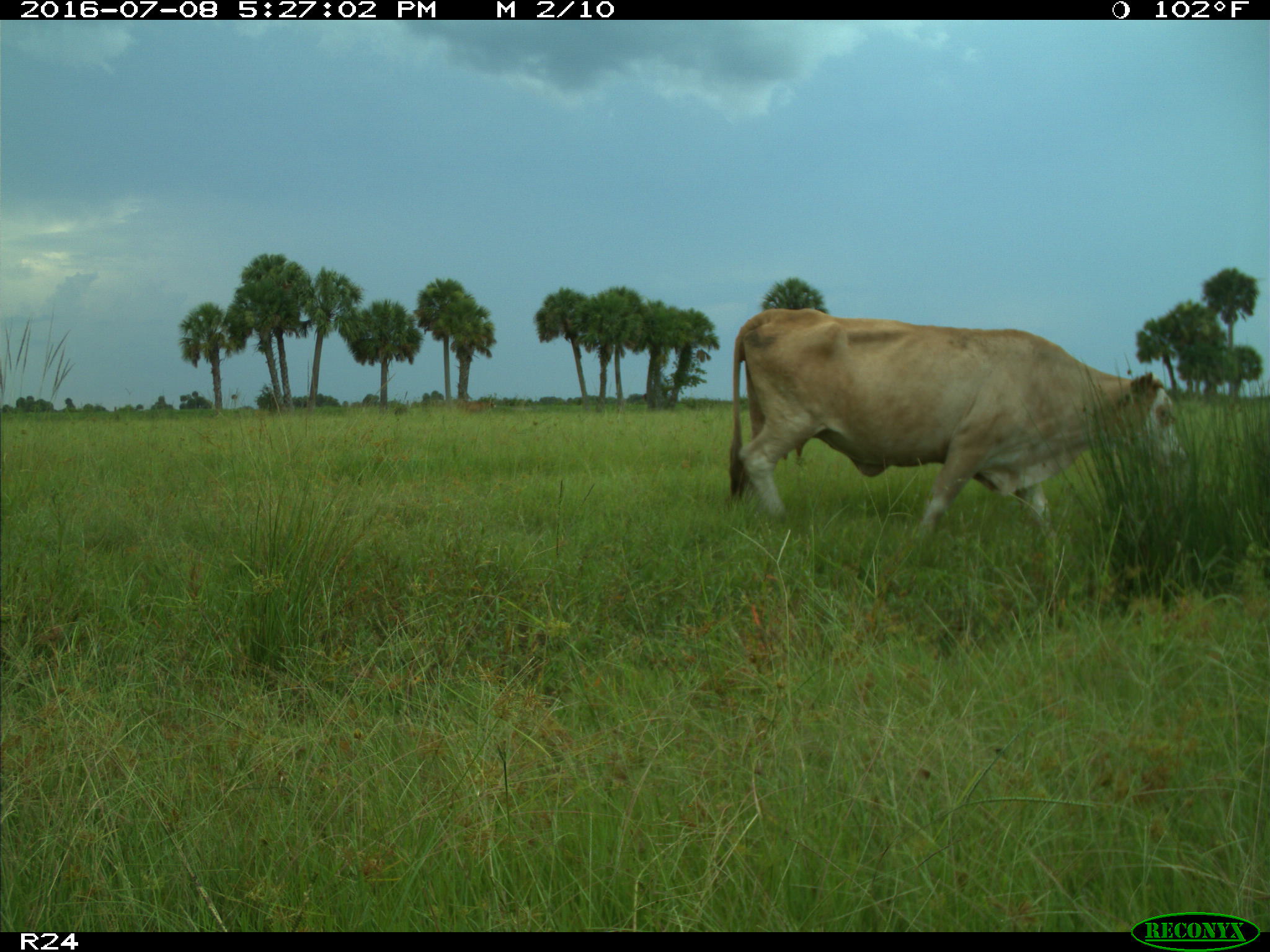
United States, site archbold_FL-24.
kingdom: Animalia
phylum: Chordata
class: Mammalia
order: Artiodactyla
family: Bovidae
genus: Bos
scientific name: Bos taurus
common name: domestic cow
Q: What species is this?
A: Bos taurus (domestic cow).